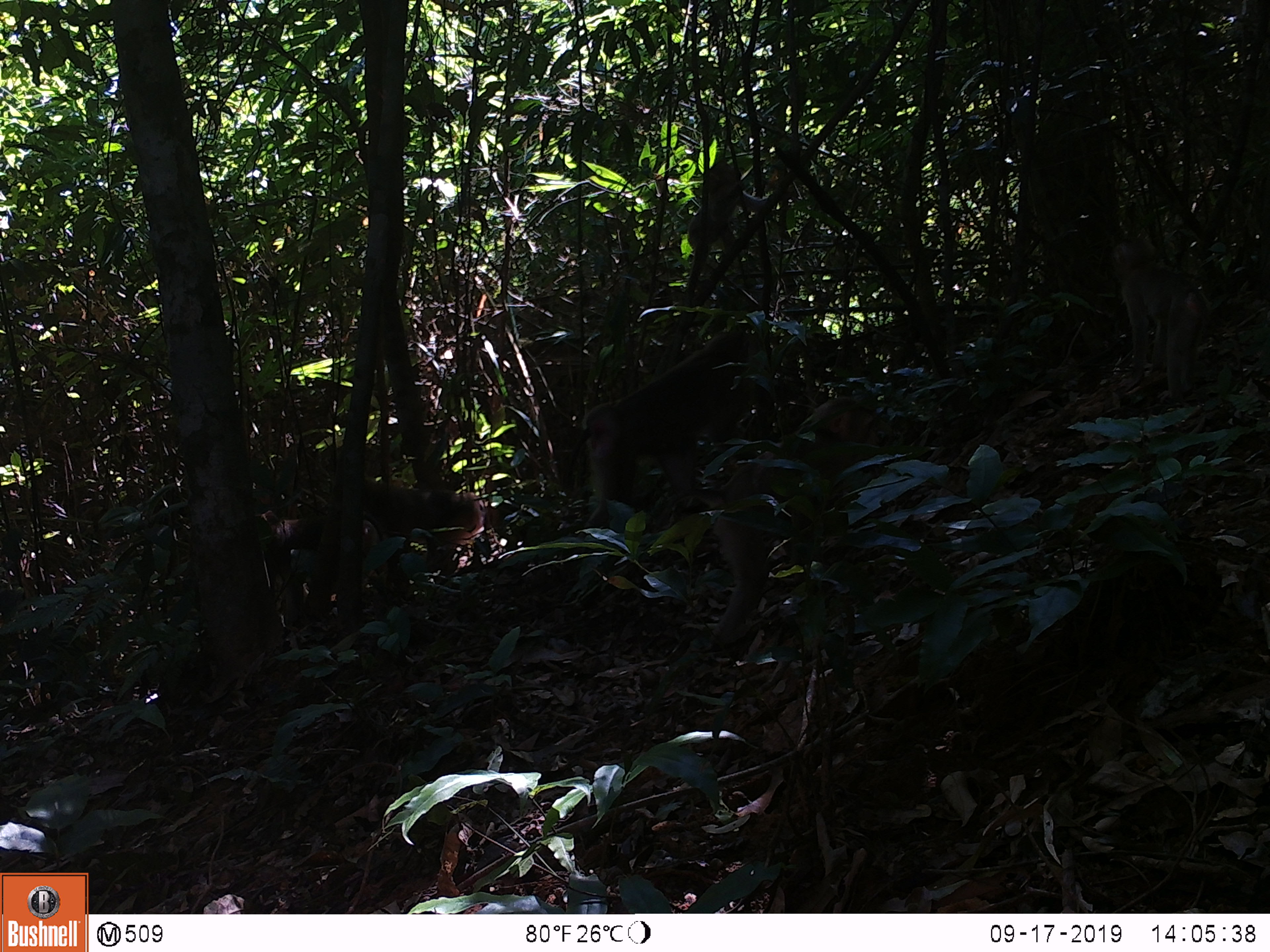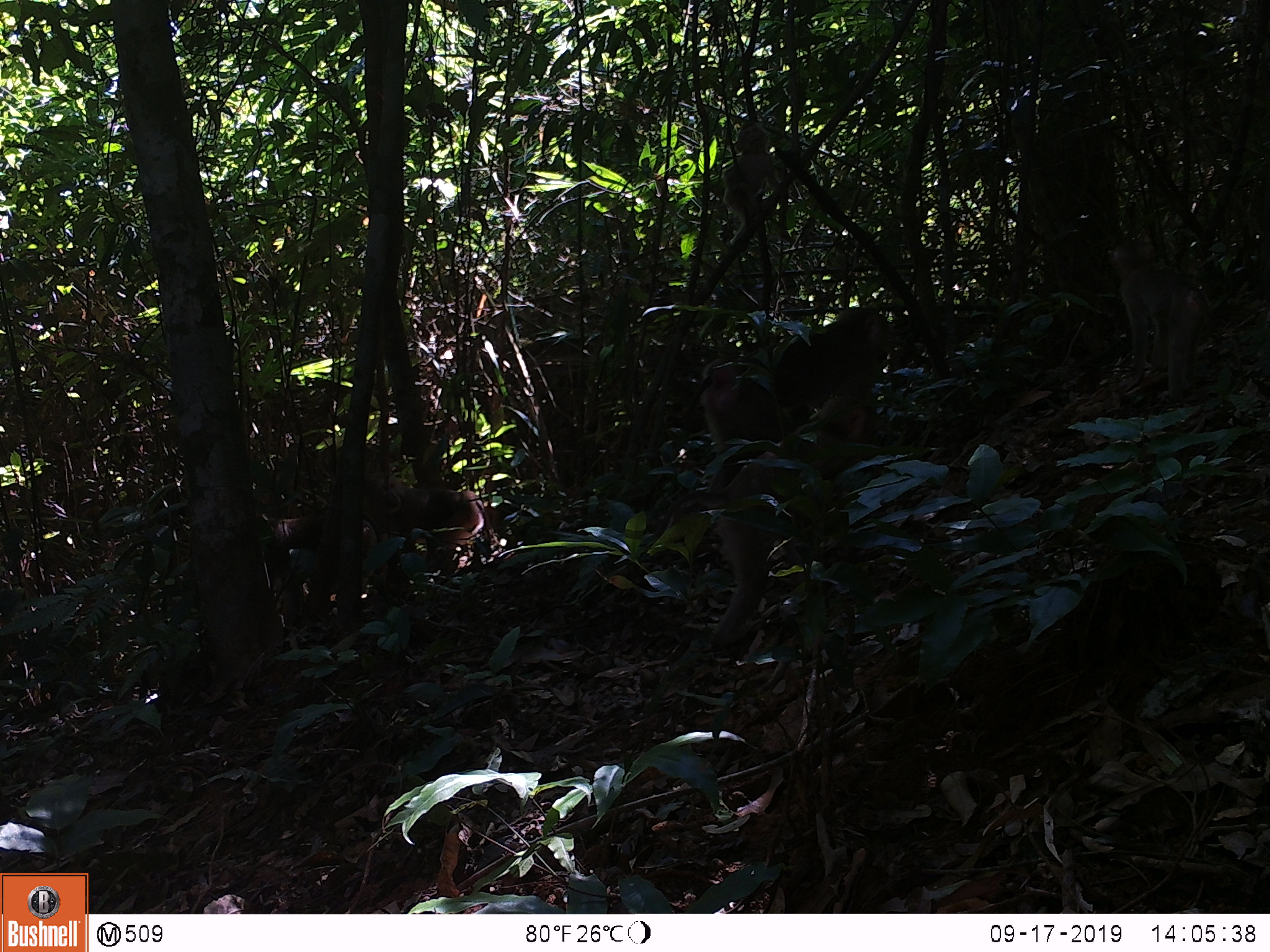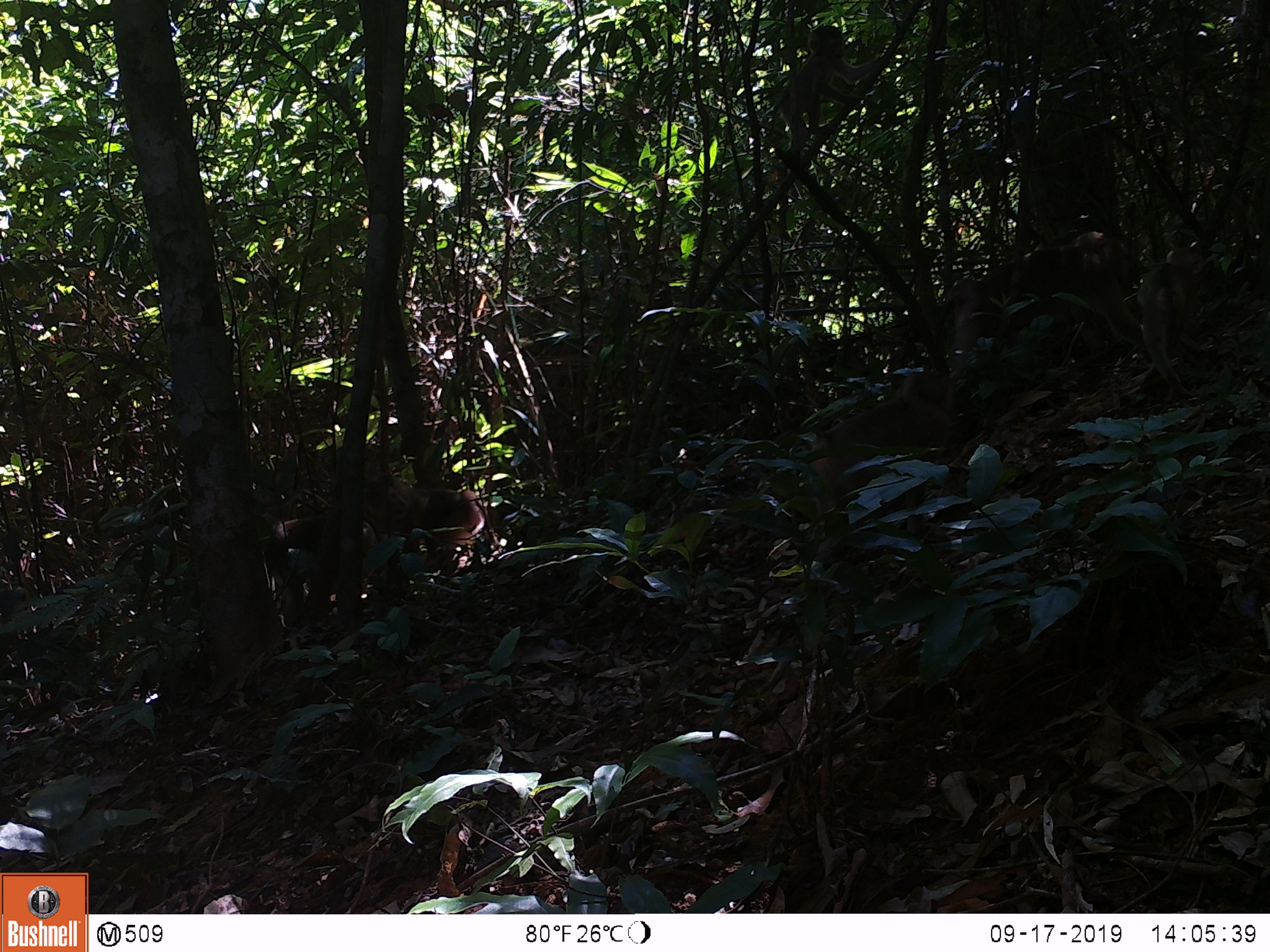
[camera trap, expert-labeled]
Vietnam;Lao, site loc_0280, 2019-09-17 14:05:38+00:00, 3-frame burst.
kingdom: Animalia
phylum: Chordata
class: Mammalia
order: Primates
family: Cercopithecidae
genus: Macaca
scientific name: Macaca nemestrina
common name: pig-tailed macaque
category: pig tailed macaque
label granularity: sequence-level